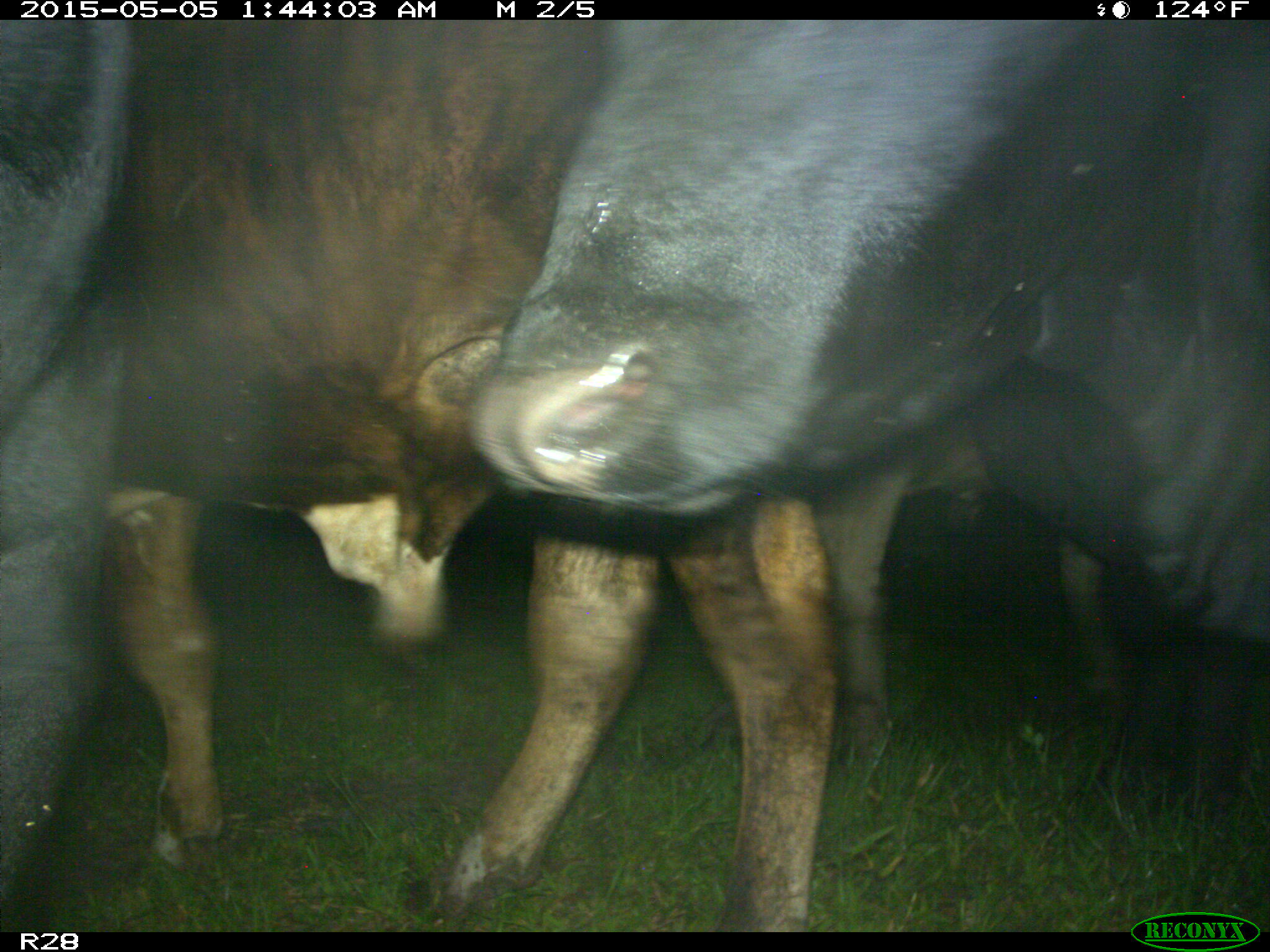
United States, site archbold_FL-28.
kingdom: Animalia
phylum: Chordata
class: Mammalia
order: Artiodactyla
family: Bovidae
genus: Bos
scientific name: Bos taurus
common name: domestic cow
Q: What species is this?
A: Bos taurus (domestic cow).